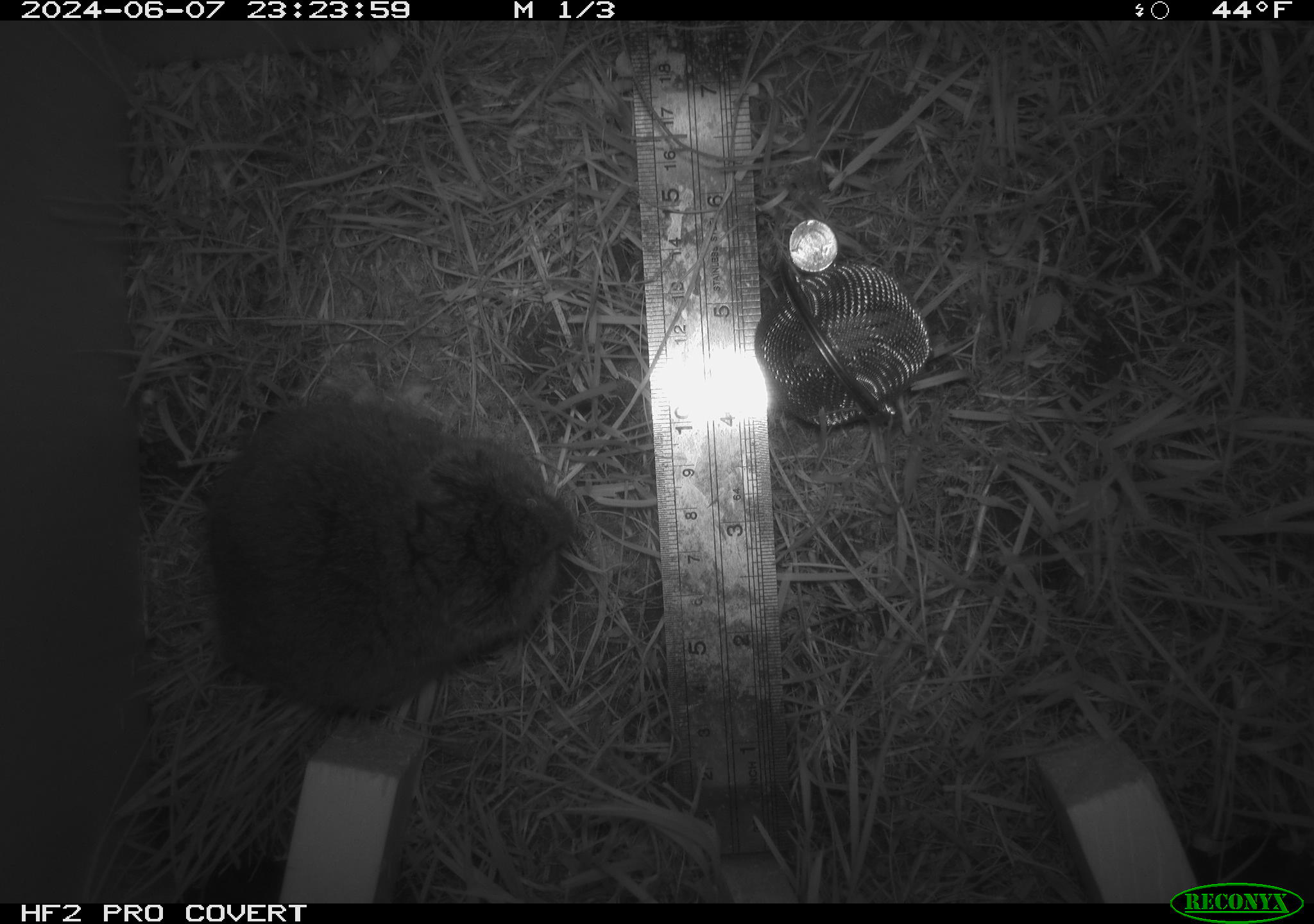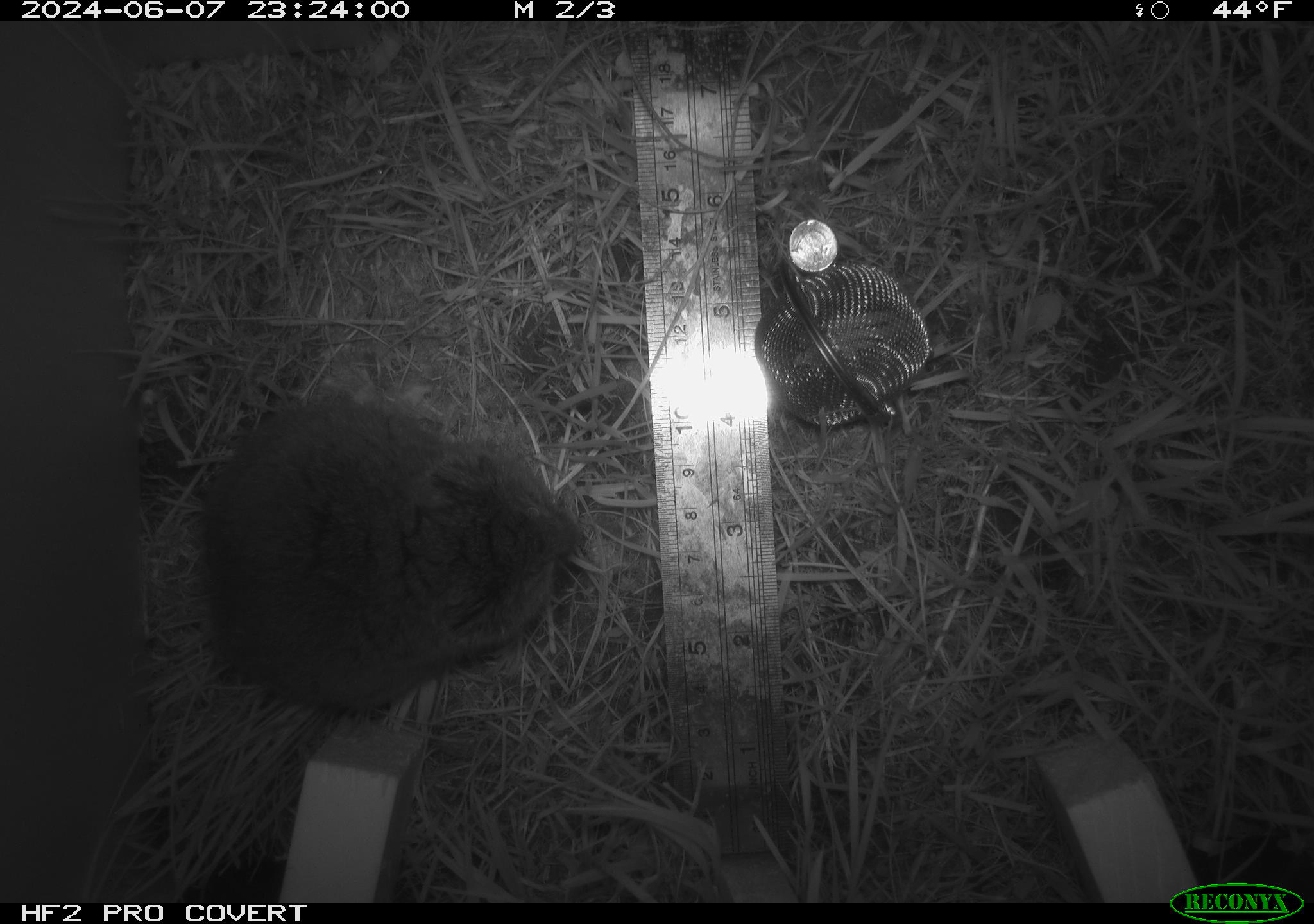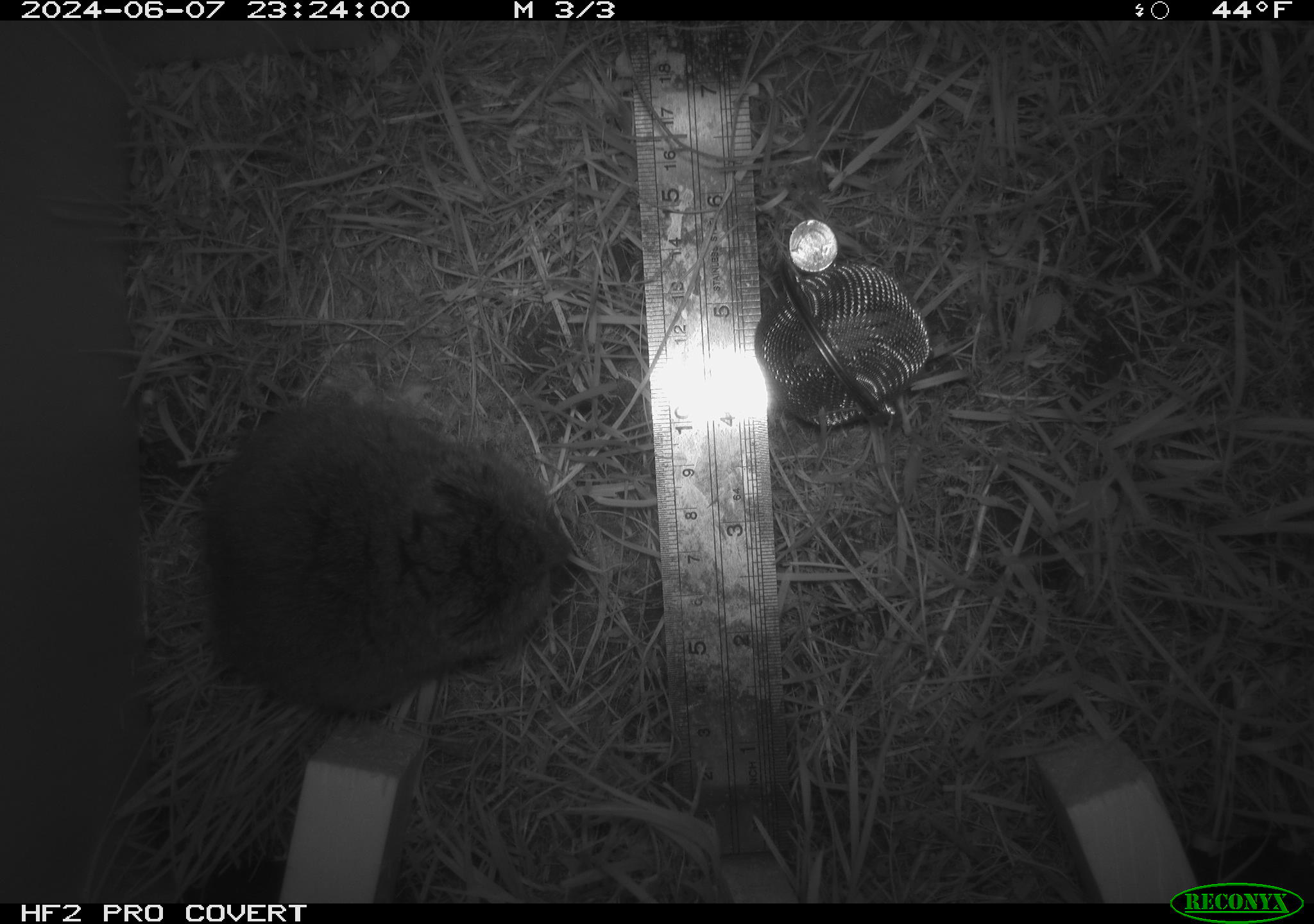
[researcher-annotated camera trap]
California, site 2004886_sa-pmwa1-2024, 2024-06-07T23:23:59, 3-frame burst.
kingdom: Animalia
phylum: Chordata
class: Mammalia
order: Rodentia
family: Cricetidae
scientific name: Arvicolinae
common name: voles, lemmings, and muskrats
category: arvicolinae subfamily